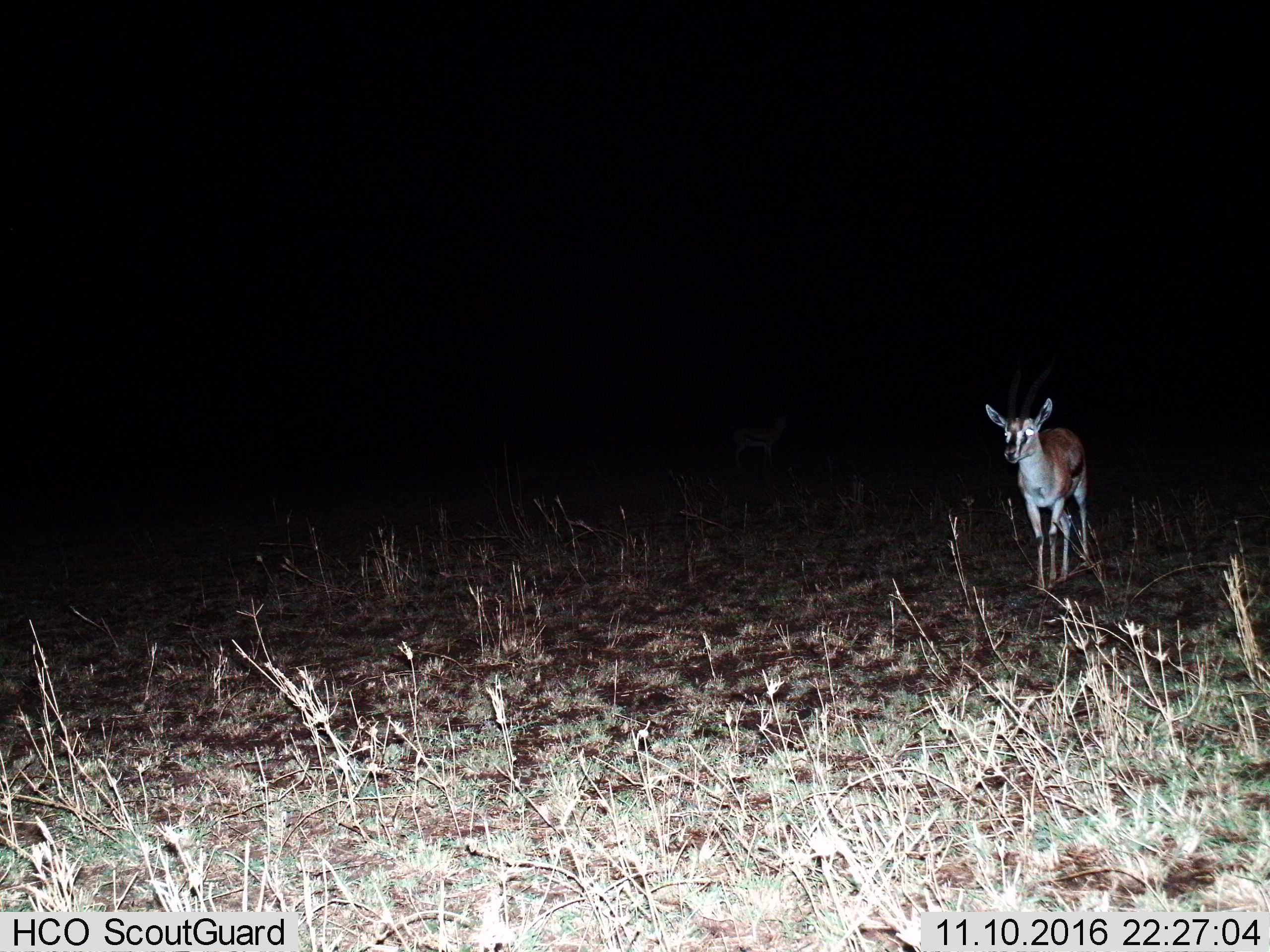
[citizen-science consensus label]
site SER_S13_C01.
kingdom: Animalia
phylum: Chordata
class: Mammalia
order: Artiodactyla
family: Bovidae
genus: Eudorcas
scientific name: Eudorcas thomsonii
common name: thomson's gazelle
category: gazellethomsons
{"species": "gazellethomsons (thomson's gazelle) (Eudorcas thomsonii)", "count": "1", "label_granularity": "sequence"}